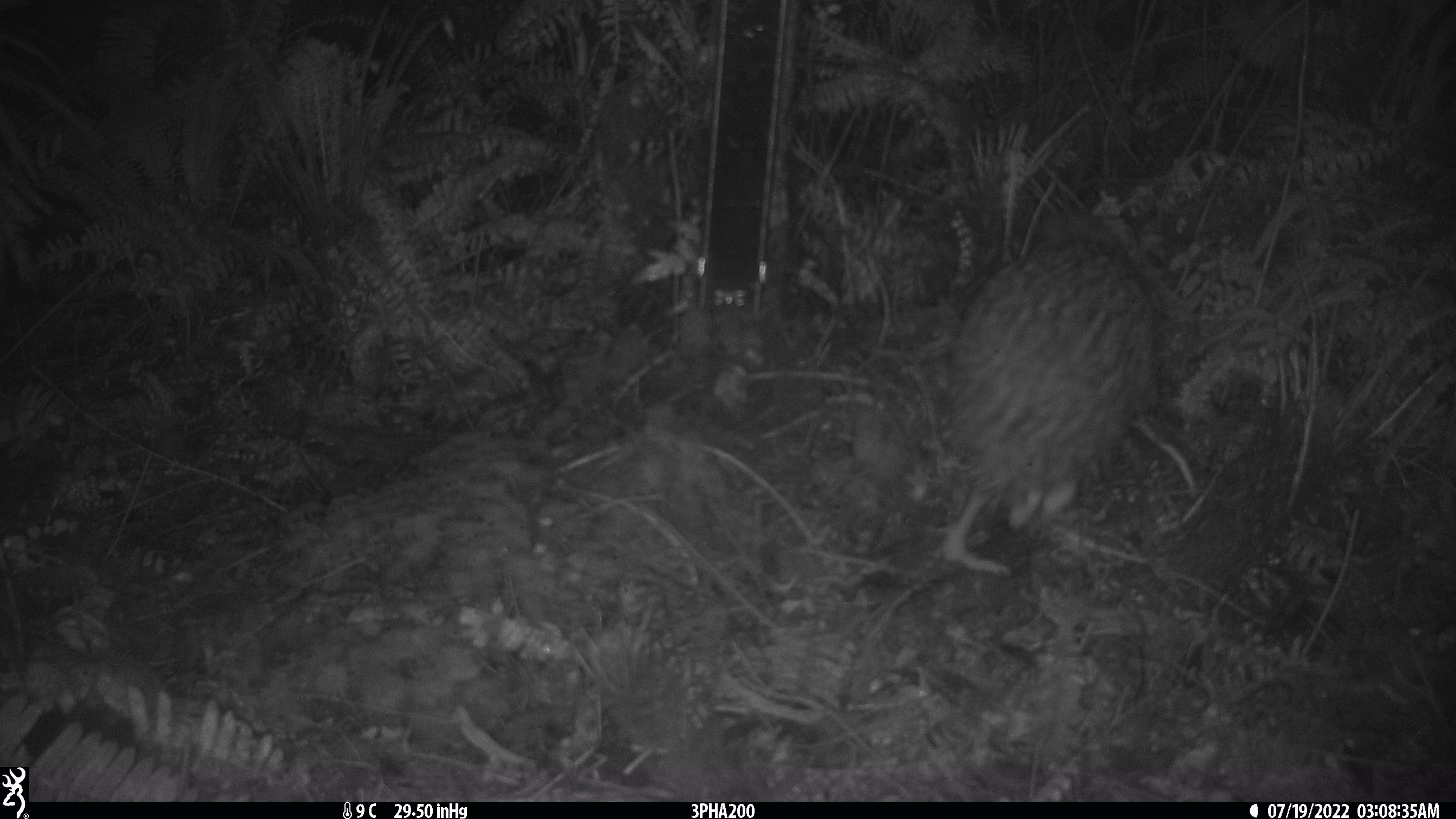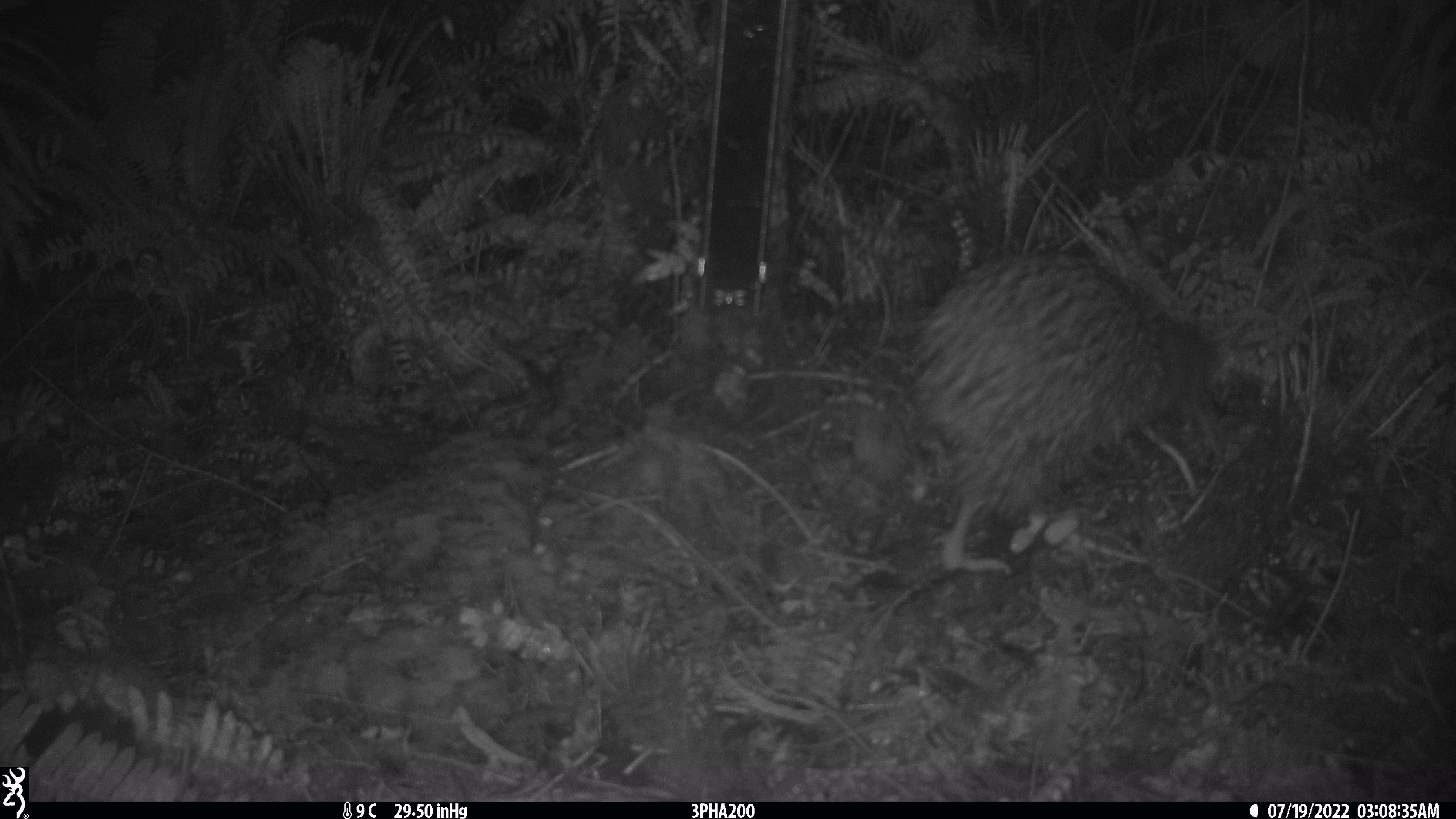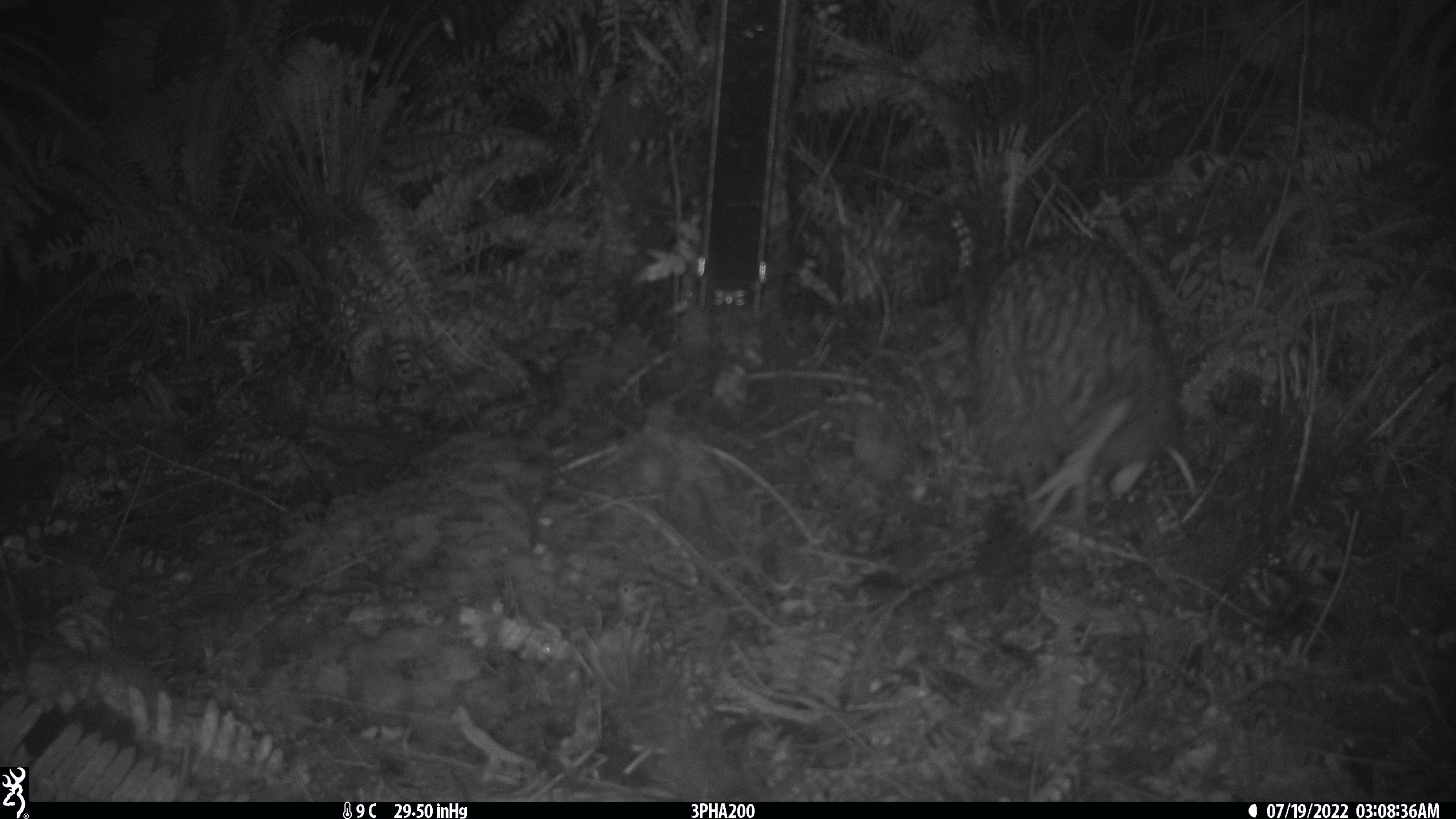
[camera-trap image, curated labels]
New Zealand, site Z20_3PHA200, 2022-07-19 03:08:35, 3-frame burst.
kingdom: Animalia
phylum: Chordata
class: Aves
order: Apterygiformes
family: Apterygidae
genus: Apteryx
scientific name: Apteryx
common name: kiwi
Kiwi (Apteryx).